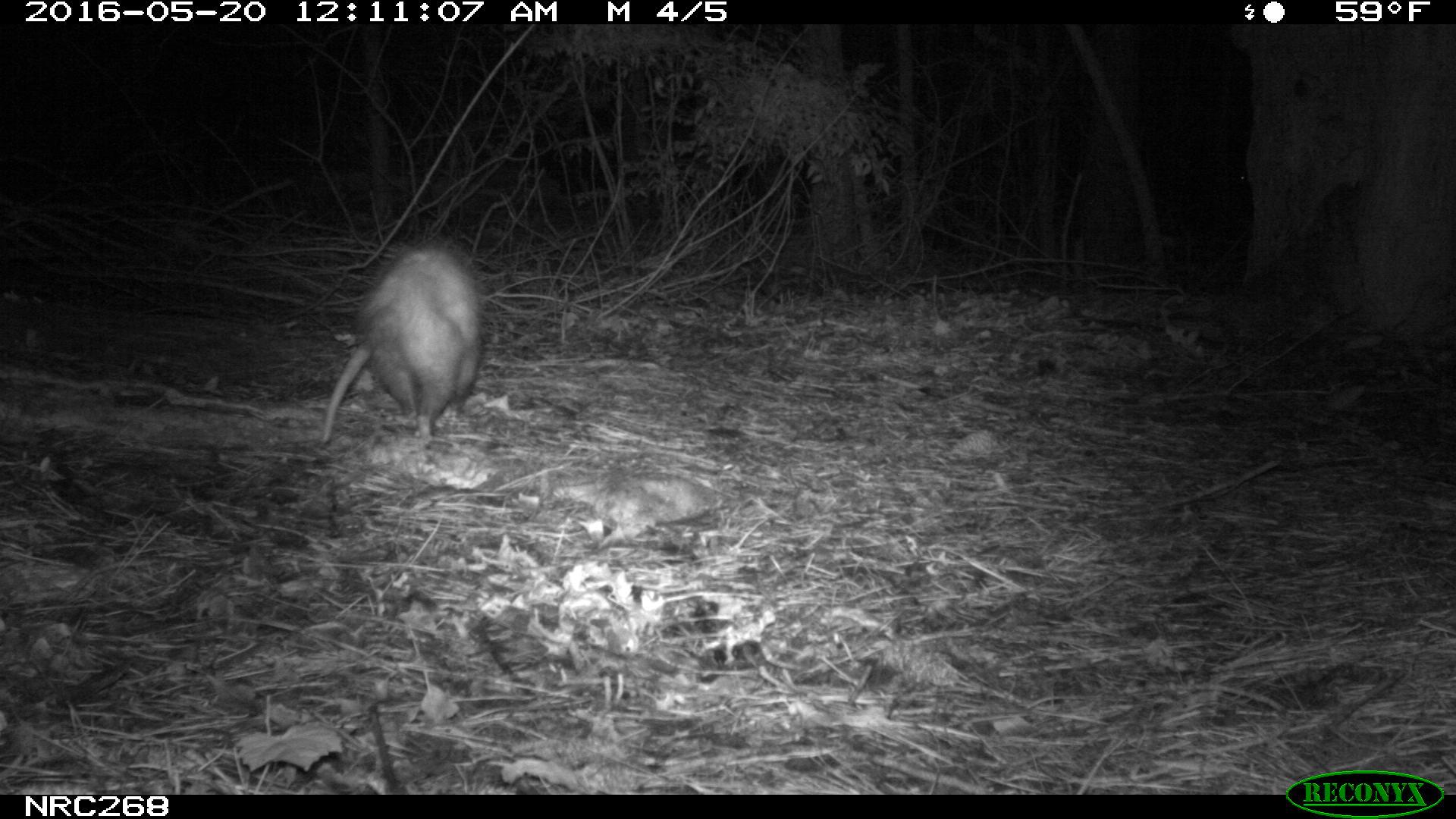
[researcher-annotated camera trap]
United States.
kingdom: Animalia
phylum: Chordata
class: Mammalia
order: Didelphimorphia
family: Didelphidae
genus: Didelphis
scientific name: Didelphis virginiana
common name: virginia opossum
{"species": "Virginia Opossum (Didelphis virginiana)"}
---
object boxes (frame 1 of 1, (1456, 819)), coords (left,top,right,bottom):
Virginia Opossum: (312,242,499,454)